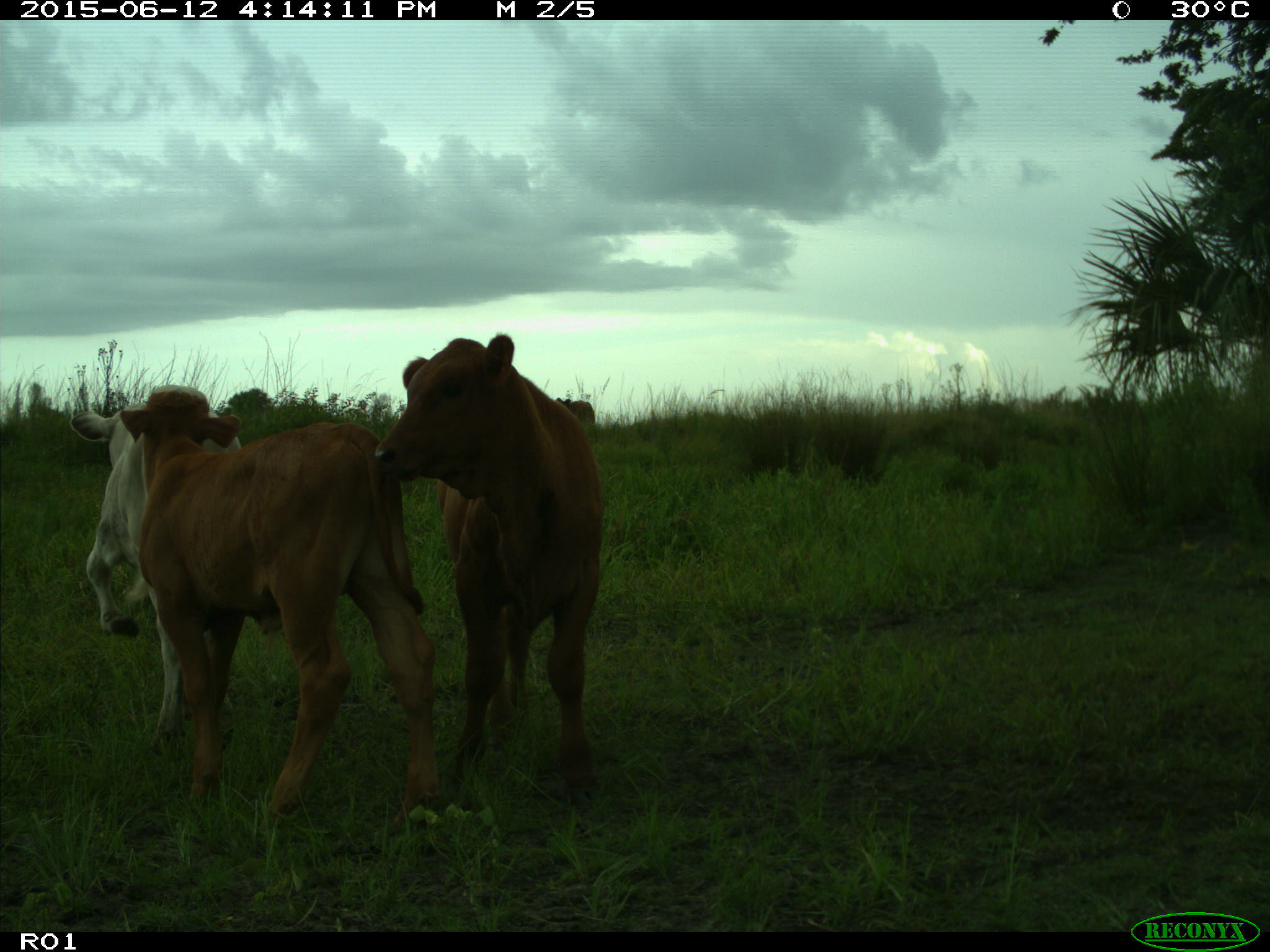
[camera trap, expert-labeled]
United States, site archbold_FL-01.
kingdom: Animalia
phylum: Chordata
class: Mammalia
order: Artiodactyla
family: Bovidae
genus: Bos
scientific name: Bos taurus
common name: domestic cow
Bos taurus (domestic cow).